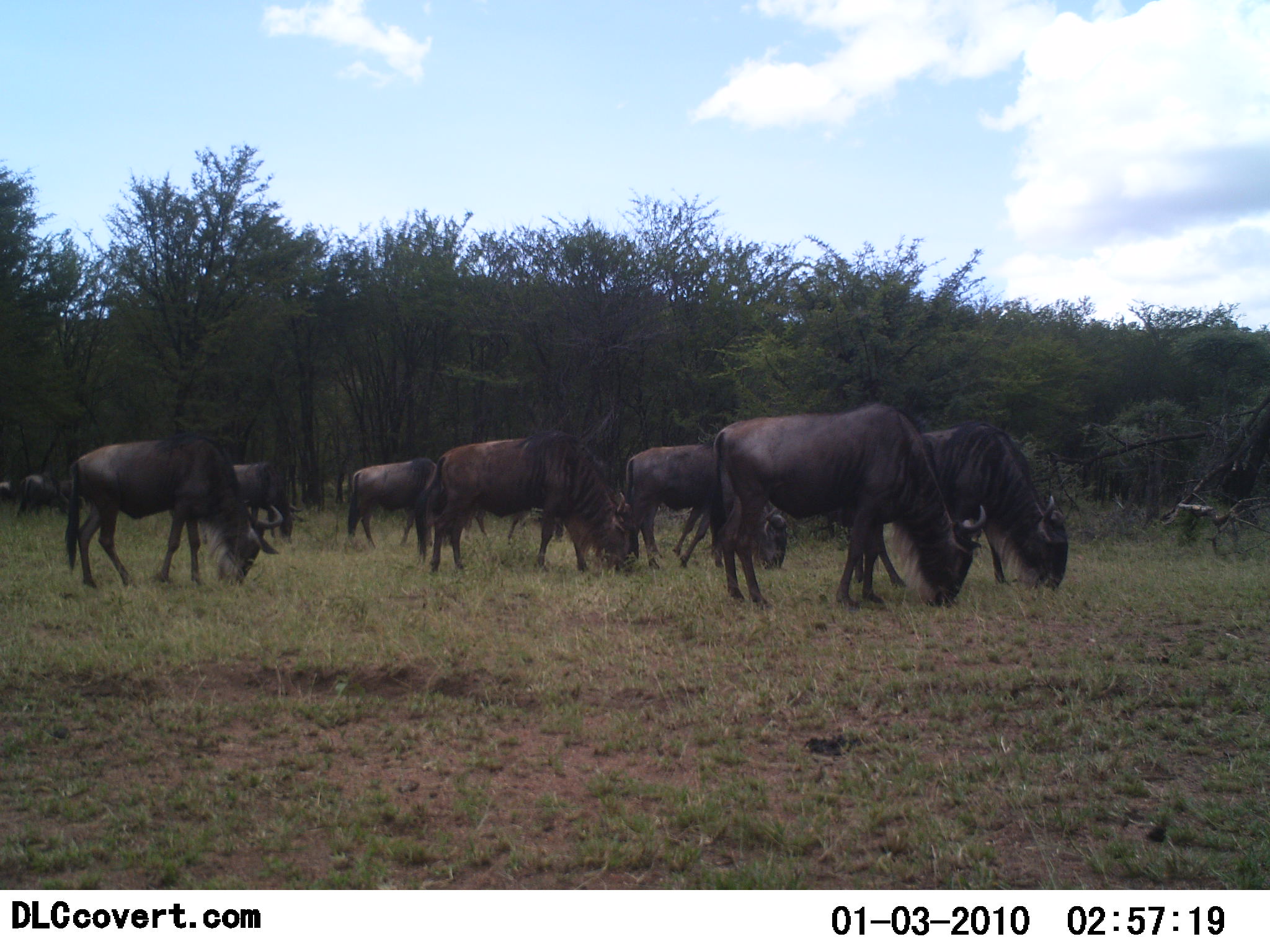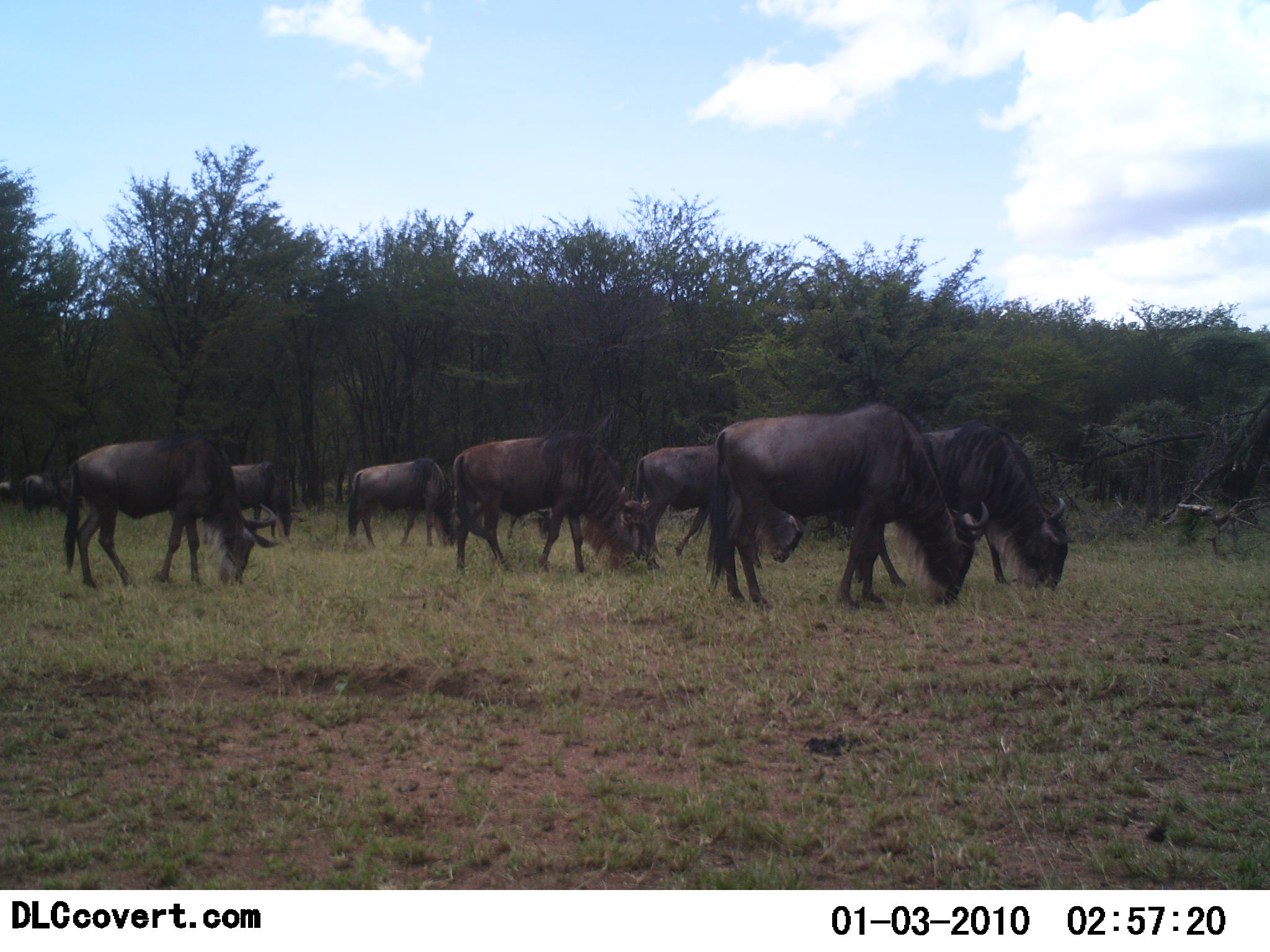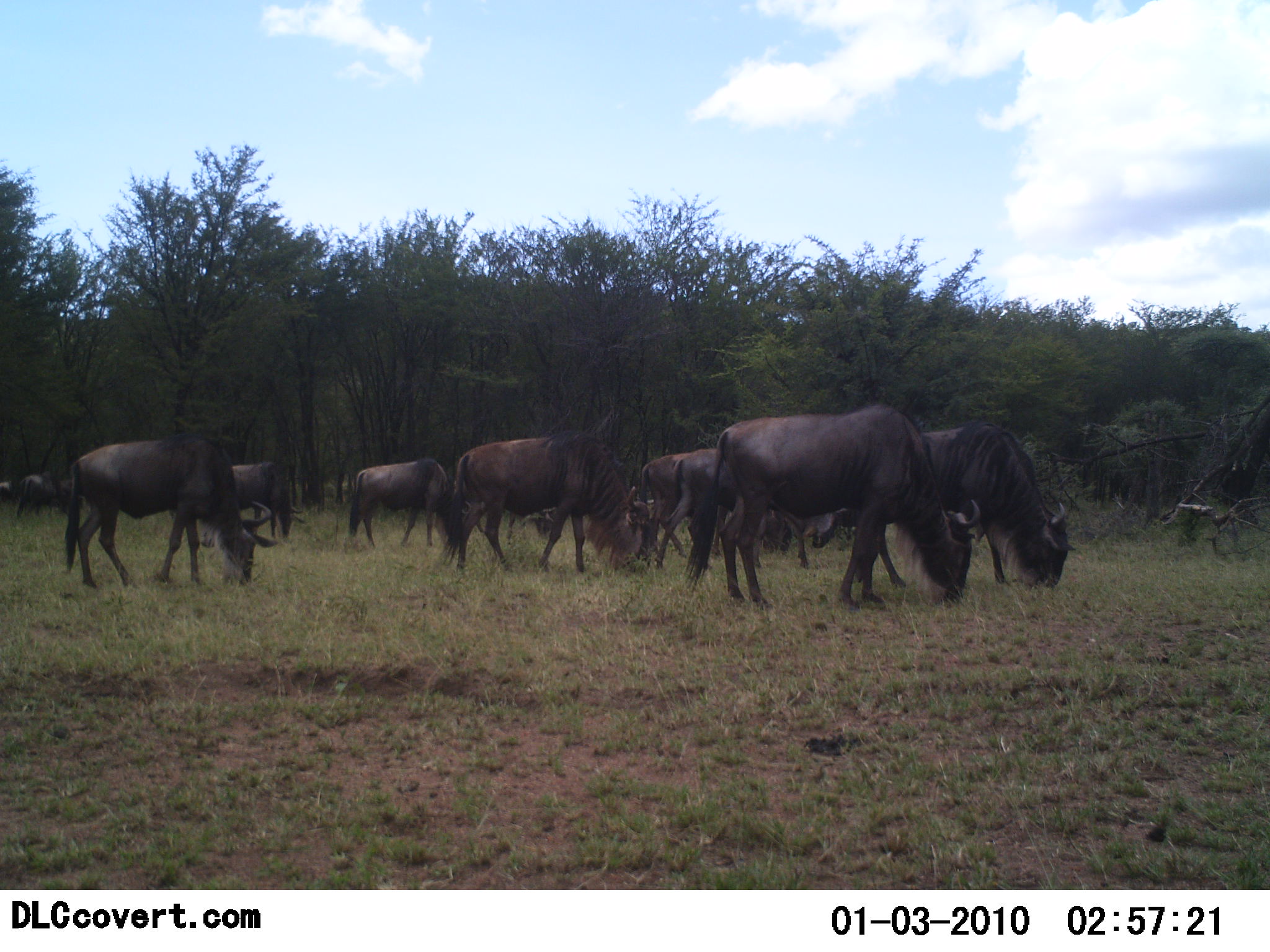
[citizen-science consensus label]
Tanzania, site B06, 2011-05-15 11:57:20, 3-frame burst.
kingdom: Animalia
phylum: Chordata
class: Mammalia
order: Artiodactyla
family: Bovidae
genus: Connochaetes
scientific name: Connochaetes taurinus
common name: blue wildebeest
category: wildebeest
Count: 10.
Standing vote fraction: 14%.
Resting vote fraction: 0%.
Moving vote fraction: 7%.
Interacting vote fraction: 0%.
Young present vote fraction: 0%.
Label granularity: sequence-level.